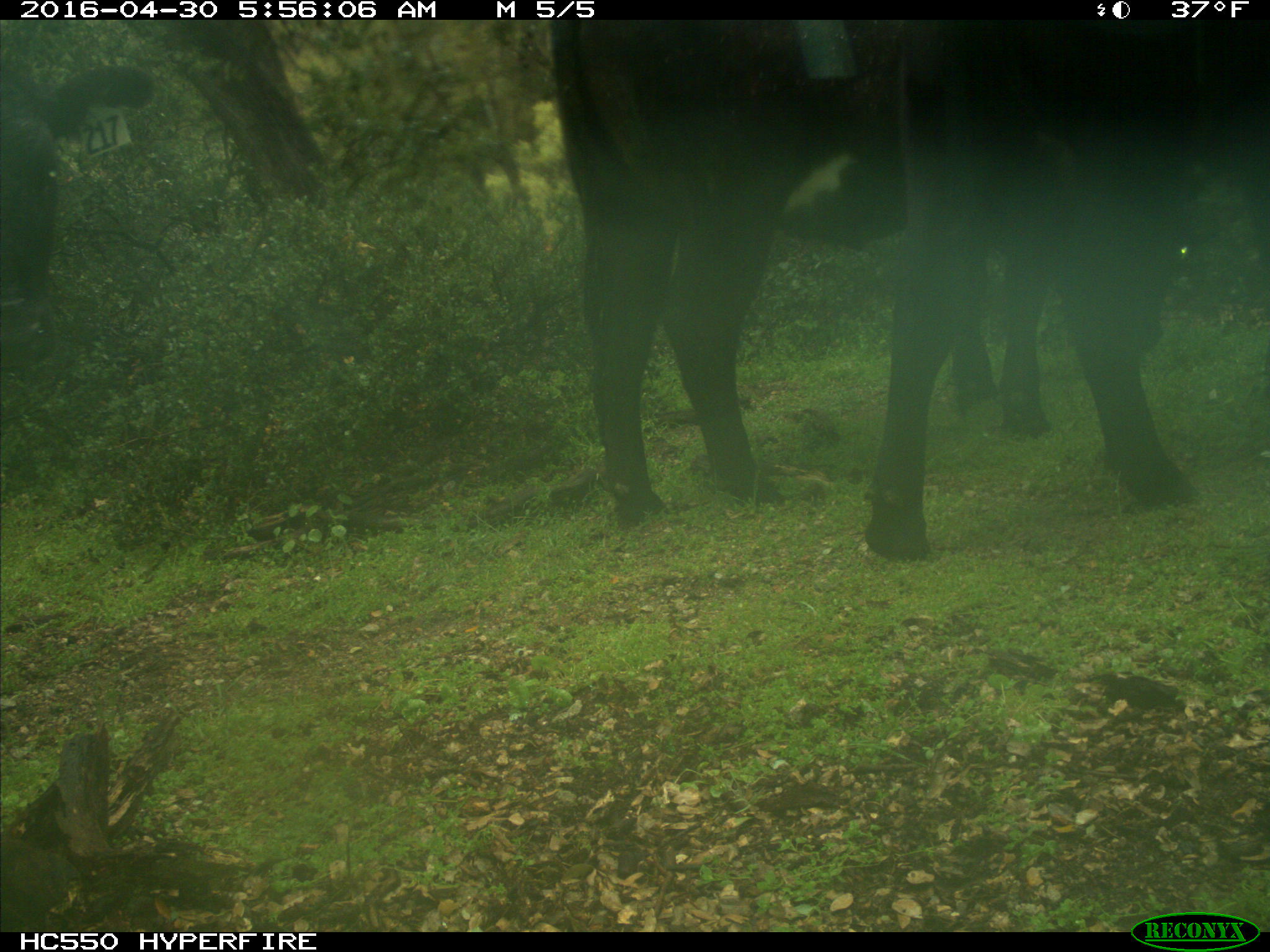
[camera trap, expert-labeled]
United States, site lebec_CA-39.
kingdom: Animalia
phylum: Chordata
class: Mammalia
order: Artiodactyla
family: Bovidae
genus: Bos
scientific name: Bos taurus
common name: domestic cow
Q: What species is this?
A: Bos taurus (domestic cow).